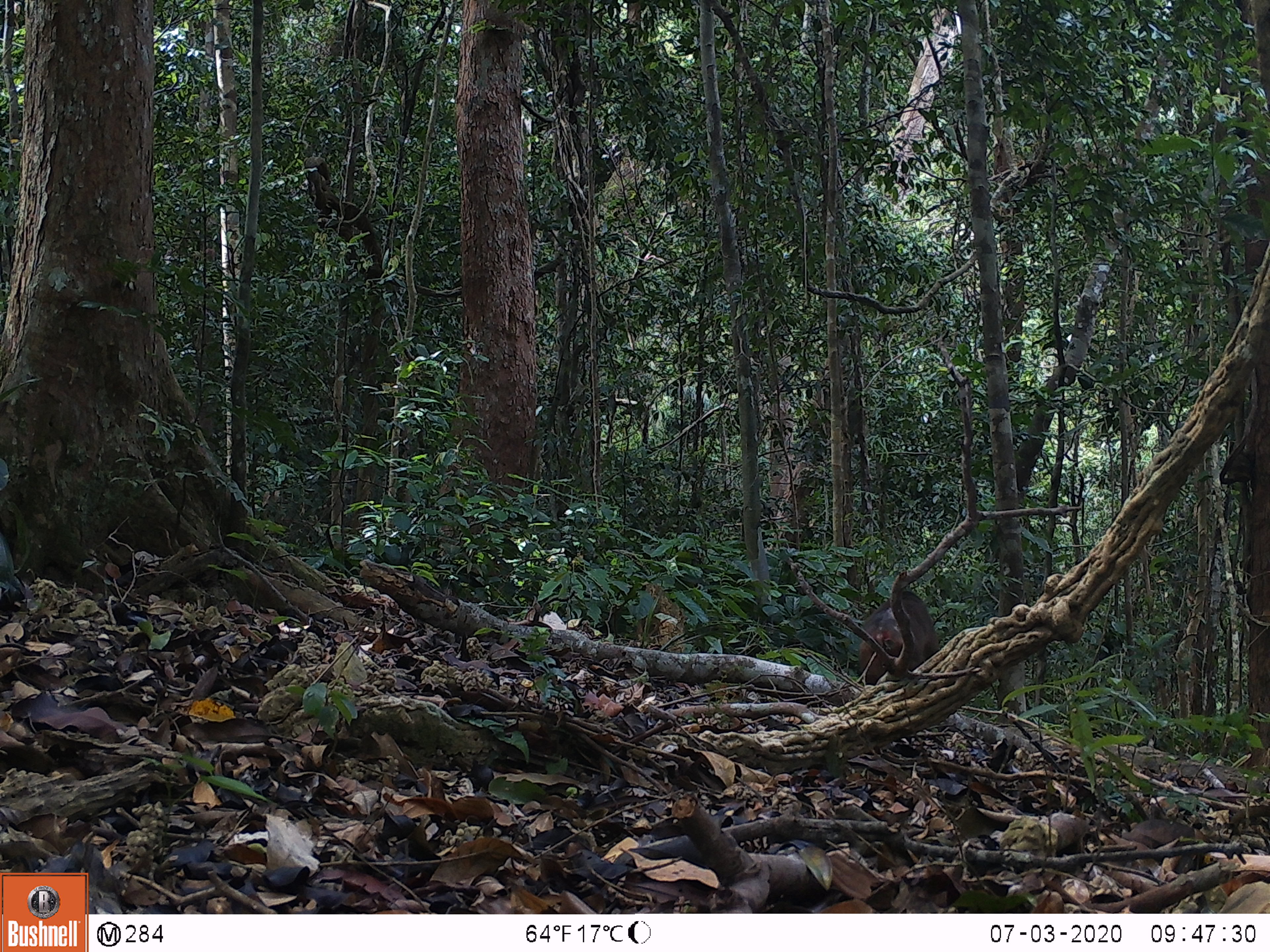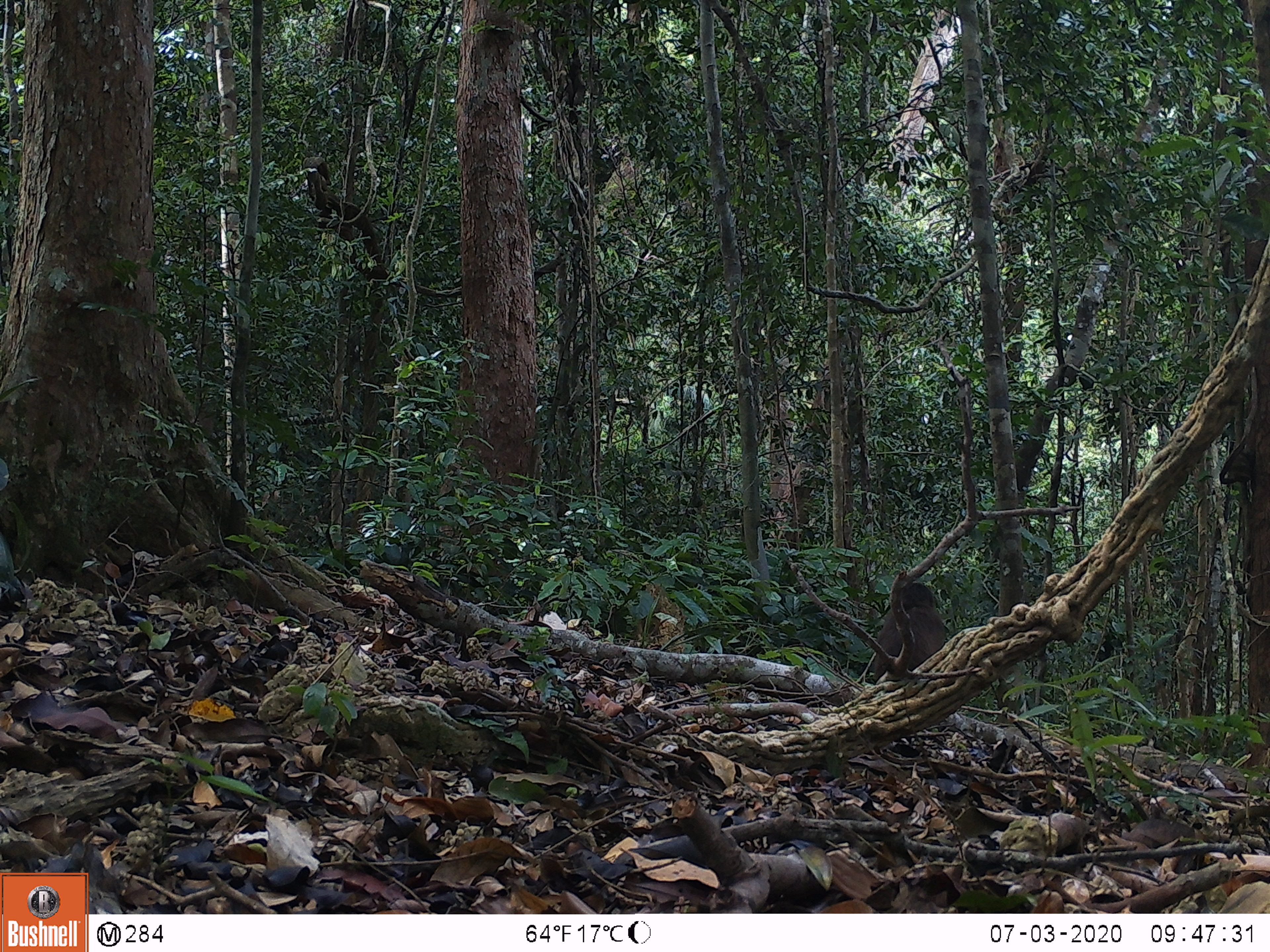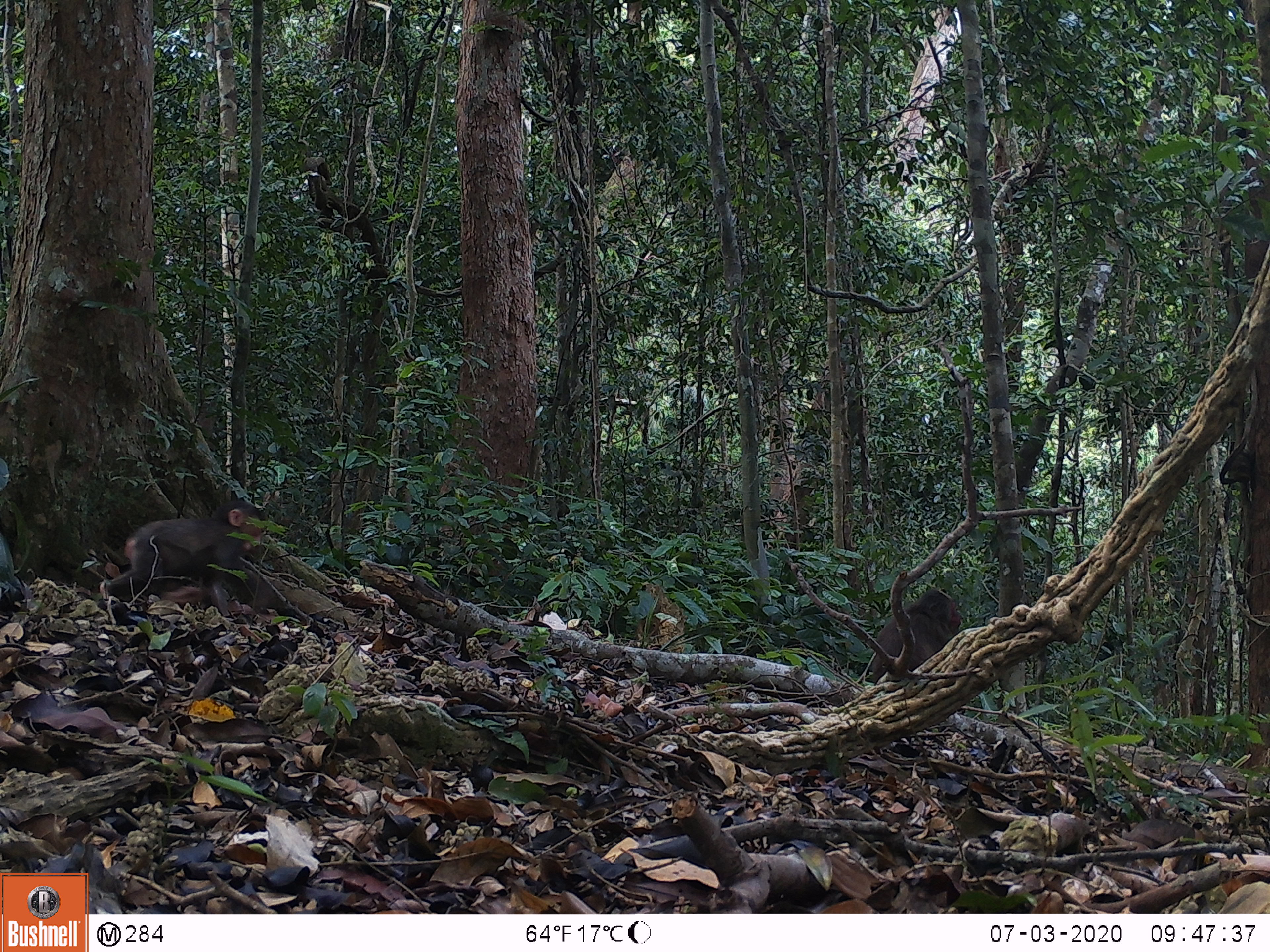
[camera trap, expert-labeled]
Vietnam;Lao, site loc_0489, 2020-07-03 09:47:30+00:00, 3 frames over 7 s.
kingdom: Animalia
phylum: Chordata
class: Mammalia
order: Primates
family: Cercopithecidae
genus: Macaca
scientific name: Macaca arctoides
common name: stump-tailed macaque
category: stump tailed macaque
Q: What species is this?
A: Stump tailed macaque (stump-tailed macaque) (Macaca arctoides).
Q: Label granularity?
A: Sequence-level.